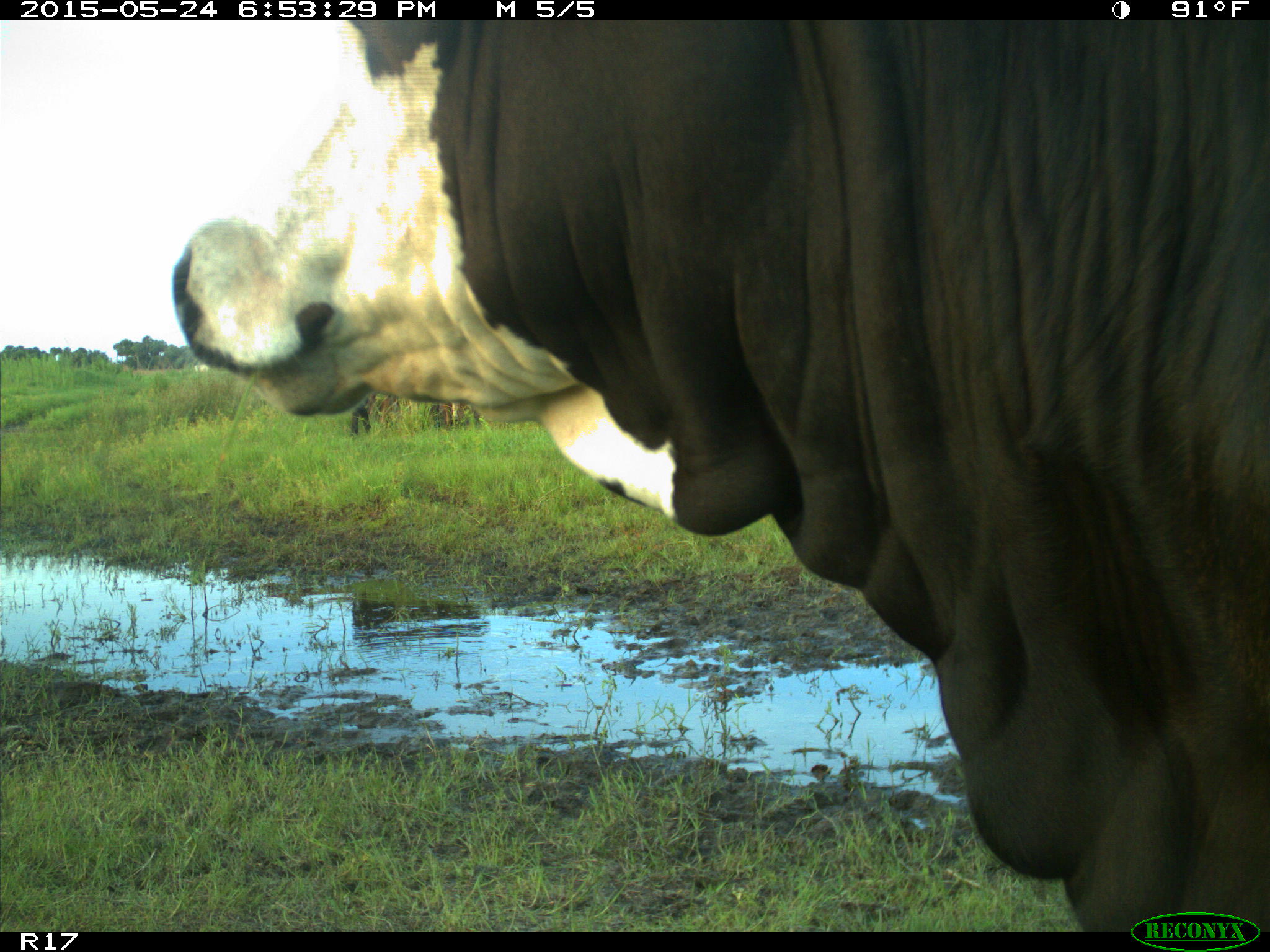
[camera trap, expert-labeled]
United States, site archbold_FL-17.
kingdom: Animalia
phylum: Chordata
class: Mammalia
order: Artiodactyla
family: Bovidae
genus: Bos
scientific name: Bos taurus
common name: domestic cow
Bos taurus (domestic cow).